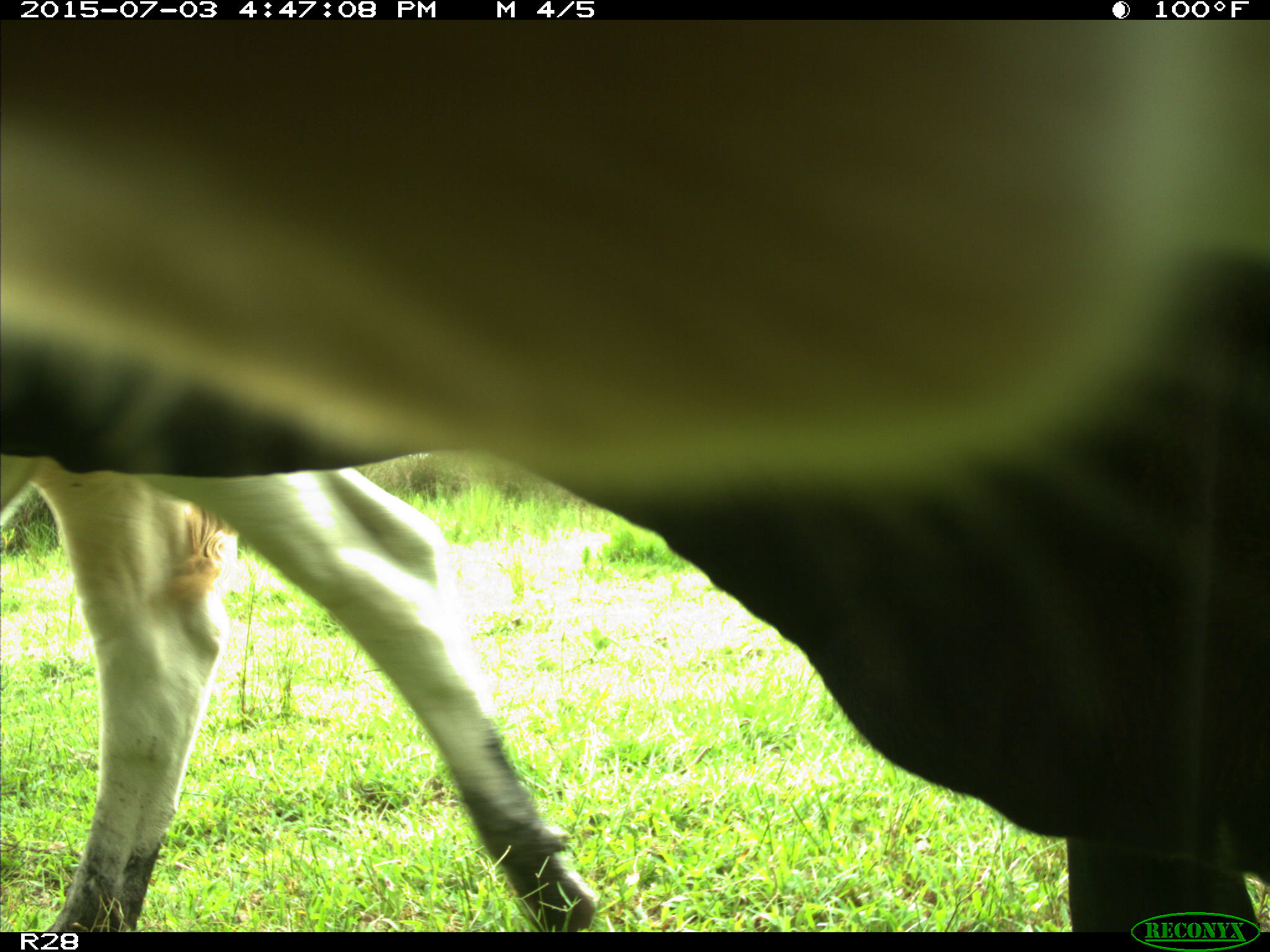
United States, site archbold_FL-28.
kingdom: Animalia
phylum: Chordata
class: Mammalia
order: Artiodactyla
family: Bovidae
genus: Bos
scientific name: Bos taurus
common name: domestic cow